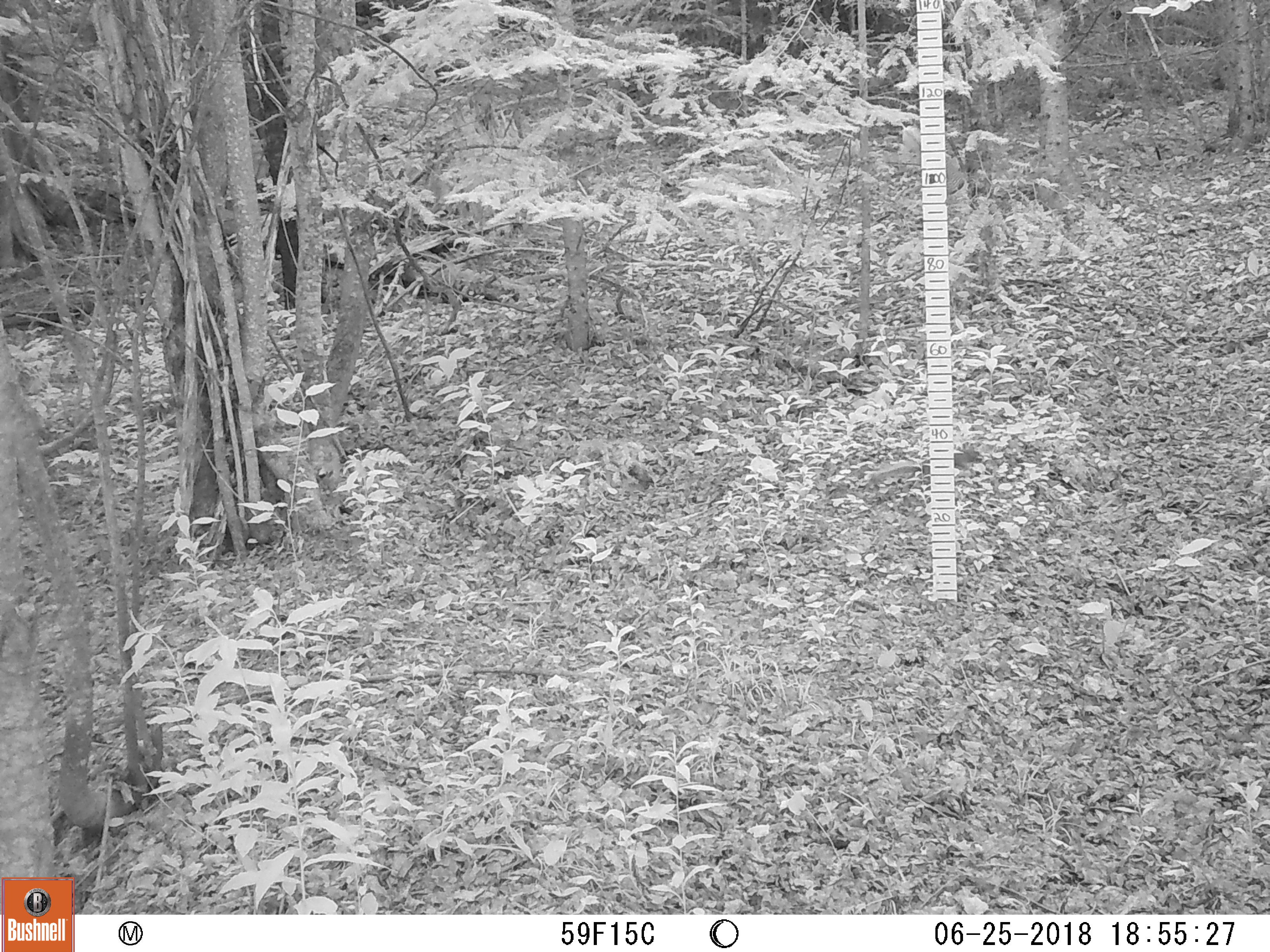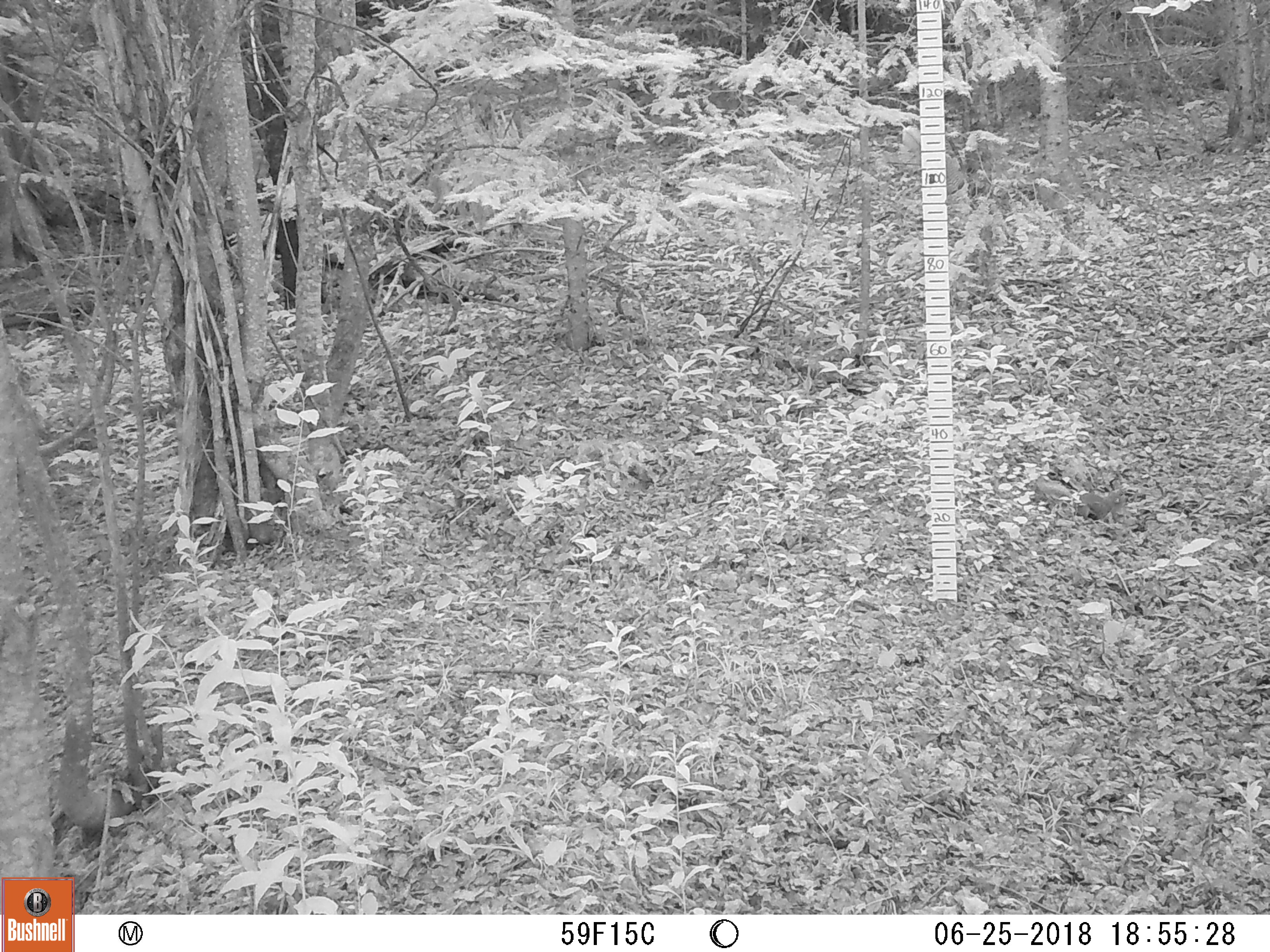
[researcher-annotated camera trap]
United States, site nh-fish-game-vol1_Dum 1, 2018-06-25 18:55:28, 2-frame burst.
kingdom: Animalia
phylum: Chordata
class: Mammalia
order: Rodentia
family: Sciuridae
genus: Tamiasciurus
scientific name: Tamiasciurus hudsonicus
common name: red squirrel